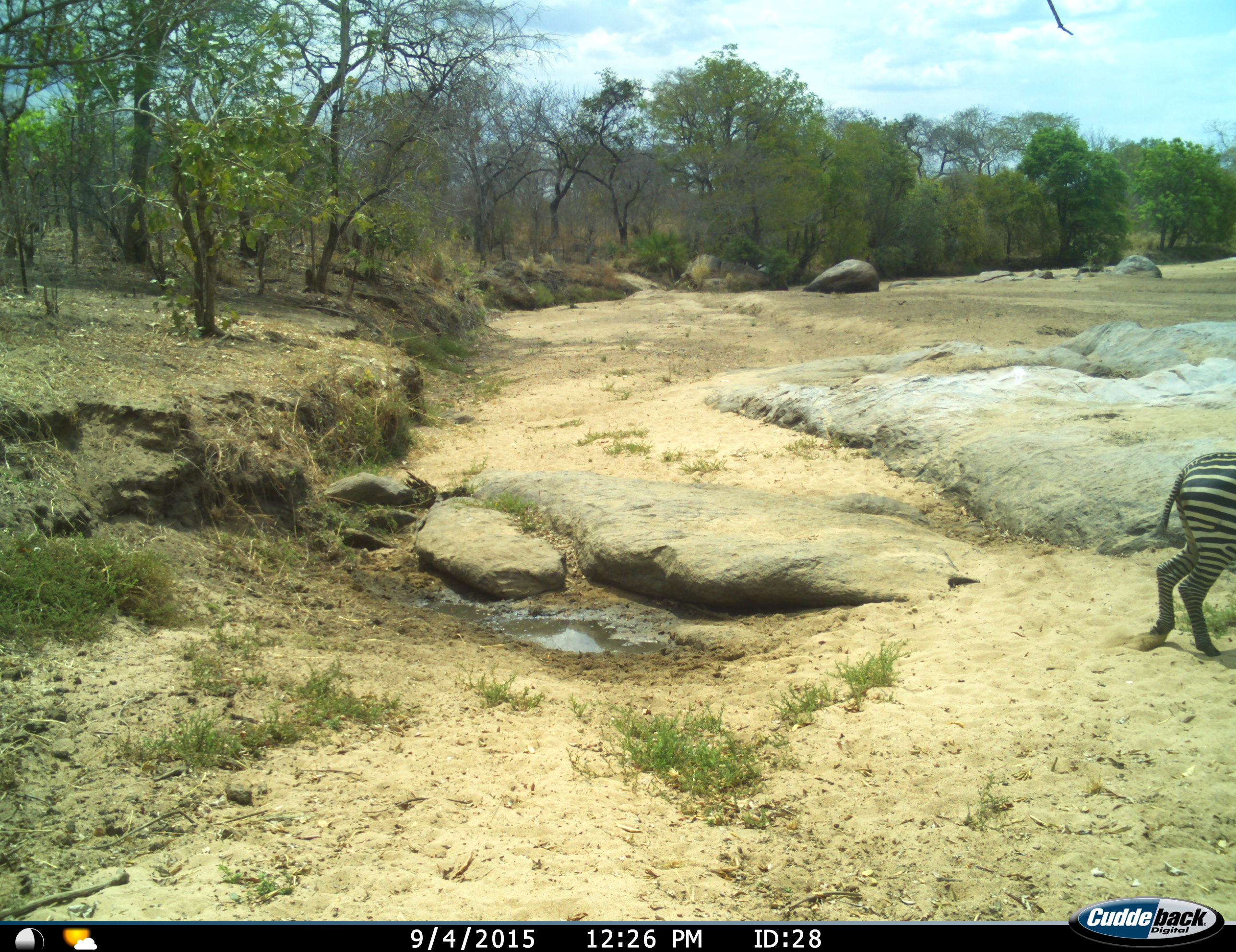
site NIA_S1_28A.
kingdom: Animalia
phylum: Chordata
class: Mammalia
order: Perissodactyla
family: Equidae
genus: Equus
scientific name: Equus quagga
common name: plains zebra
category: zebraplains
Zebraplains (plains zebra) (Equus quagga), count 1. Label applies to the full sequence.